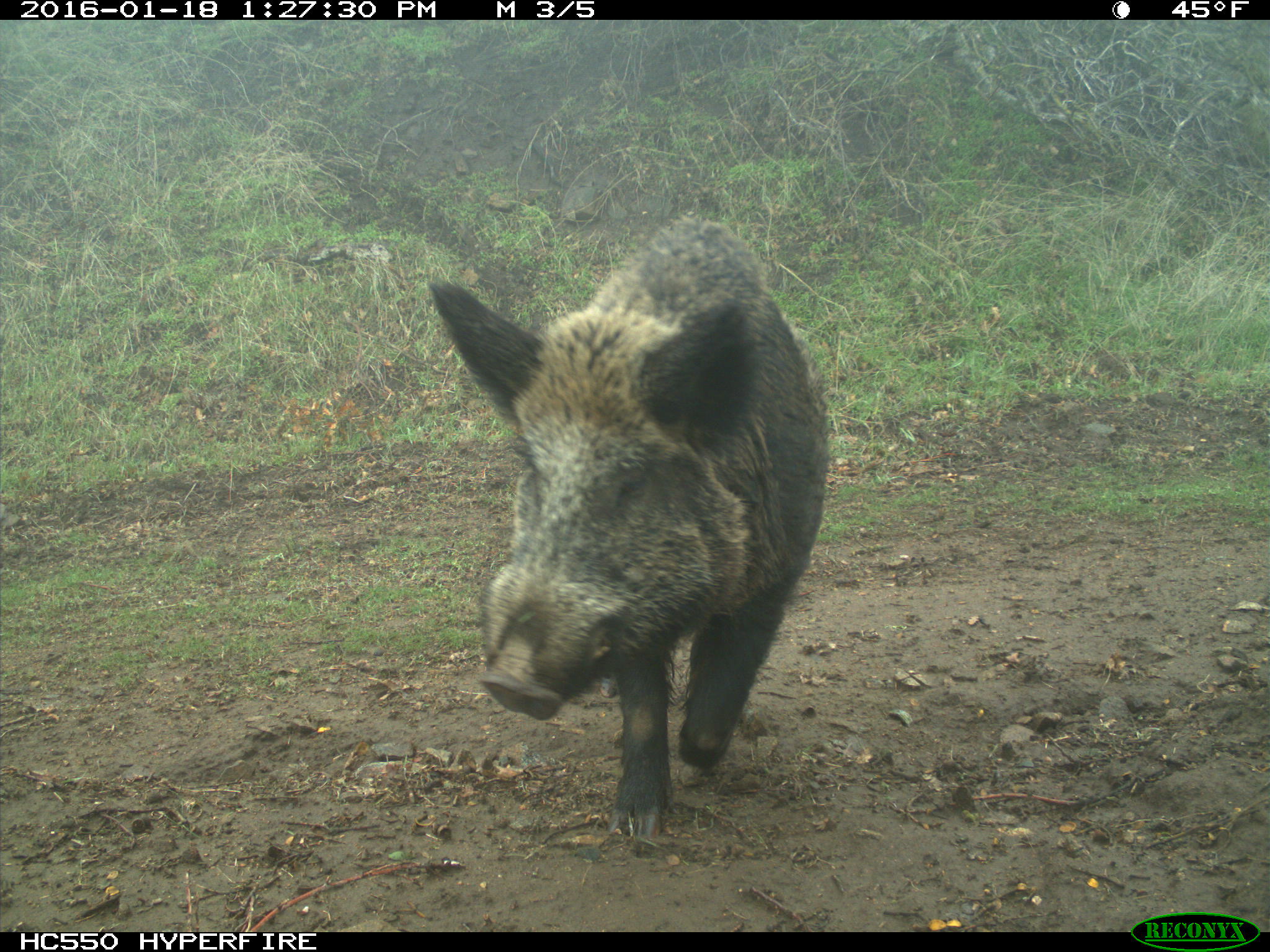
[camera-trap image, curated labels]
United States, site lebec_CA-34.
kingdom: Animalia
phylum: Chordata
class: Mammalia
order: Artiodactyla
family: Suidae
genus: Sus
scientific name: Sus scrofa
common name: wild boar